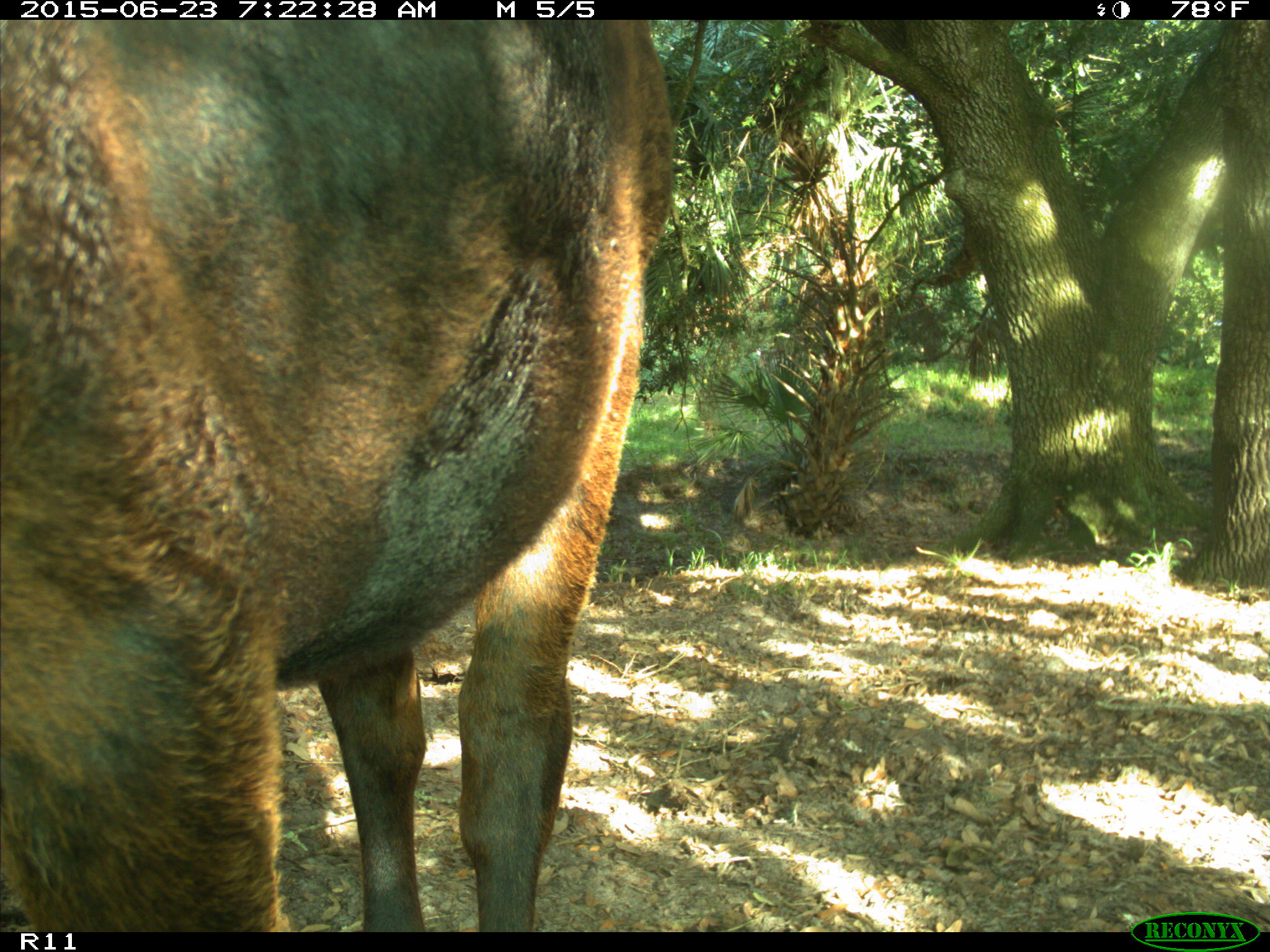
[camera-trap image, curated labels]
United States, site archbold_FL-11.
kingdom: Animalia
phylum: Chordata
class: Mammalia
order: Artiodactyla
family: Bovidae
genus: Bos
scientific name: Bos taurus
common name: domestic cow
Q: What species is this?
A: Bos taurus (domestic cow).